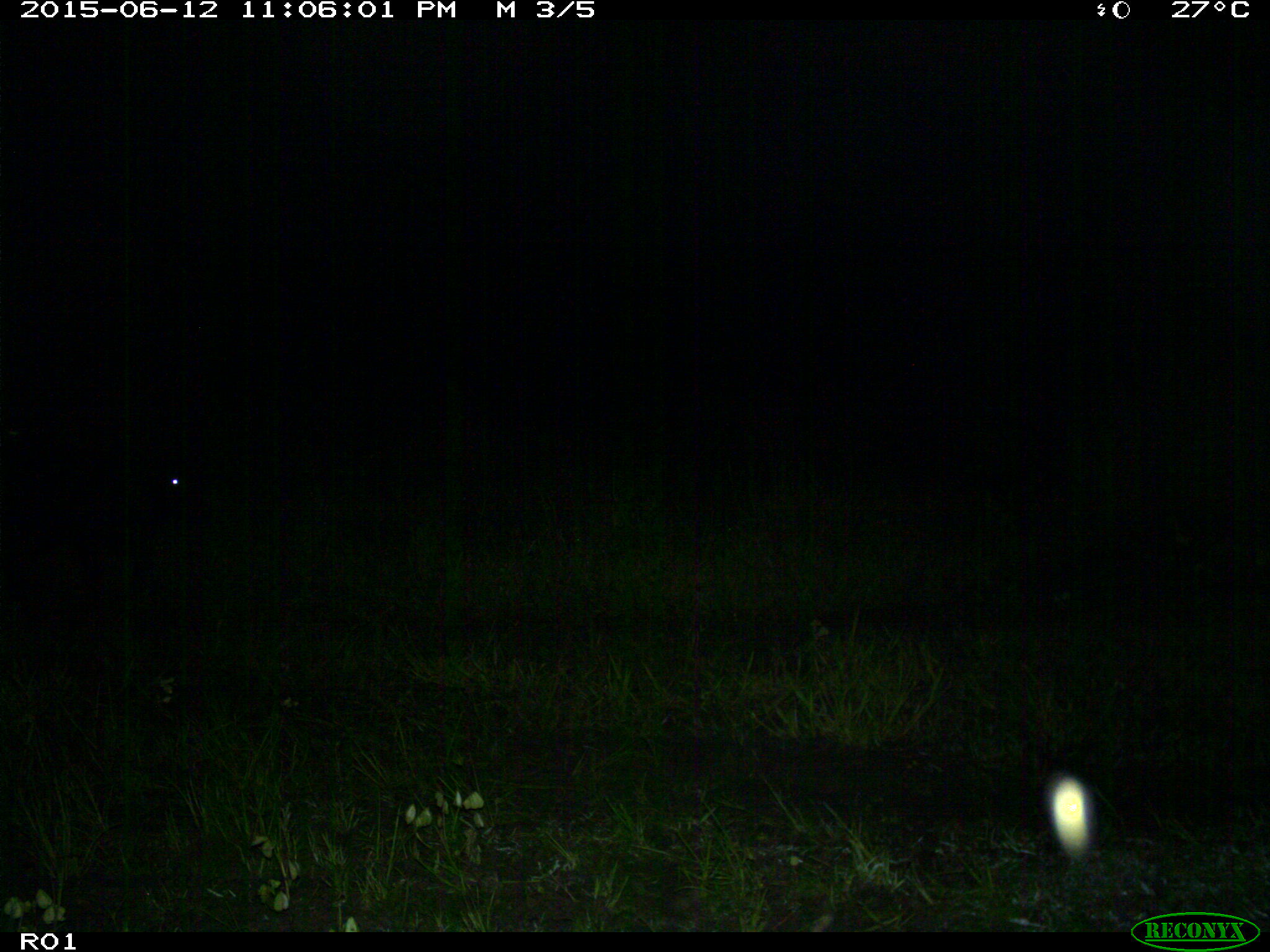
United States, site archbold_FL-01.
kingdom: Animalia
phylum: Chordata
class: Mammalia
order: Artiodactyla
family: Bovidae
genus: Bos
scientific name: Bos taurus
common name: domestic cow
Bos taurus (domestic cow).